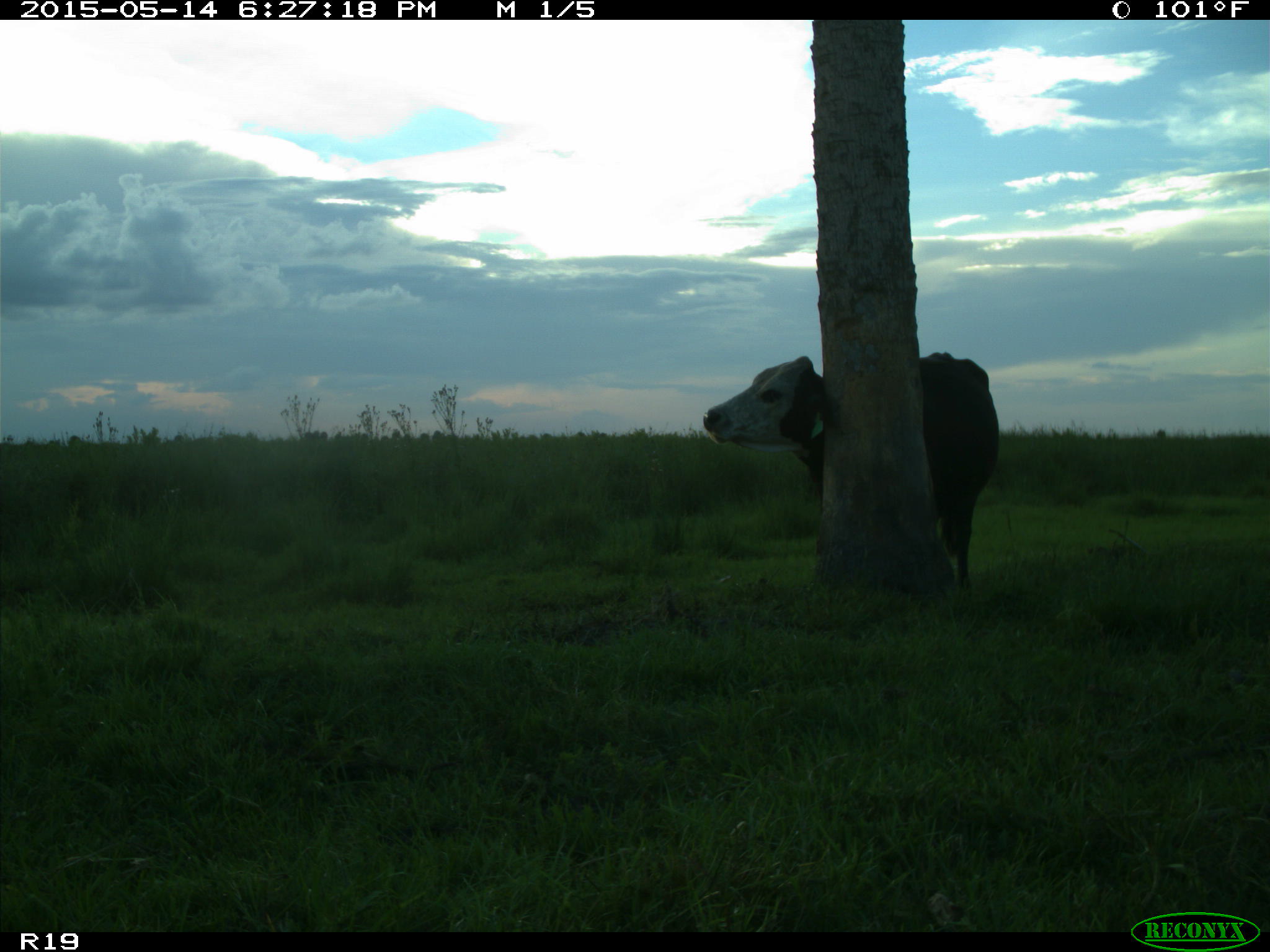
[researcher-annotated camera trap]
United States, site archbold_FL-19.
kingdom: Animalia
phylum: Chordata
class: Mammalia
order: Artiodactyla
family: Bovidae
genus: Bos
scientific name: Bos taurus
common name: domestic cow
Bos taurus (domestic cow).